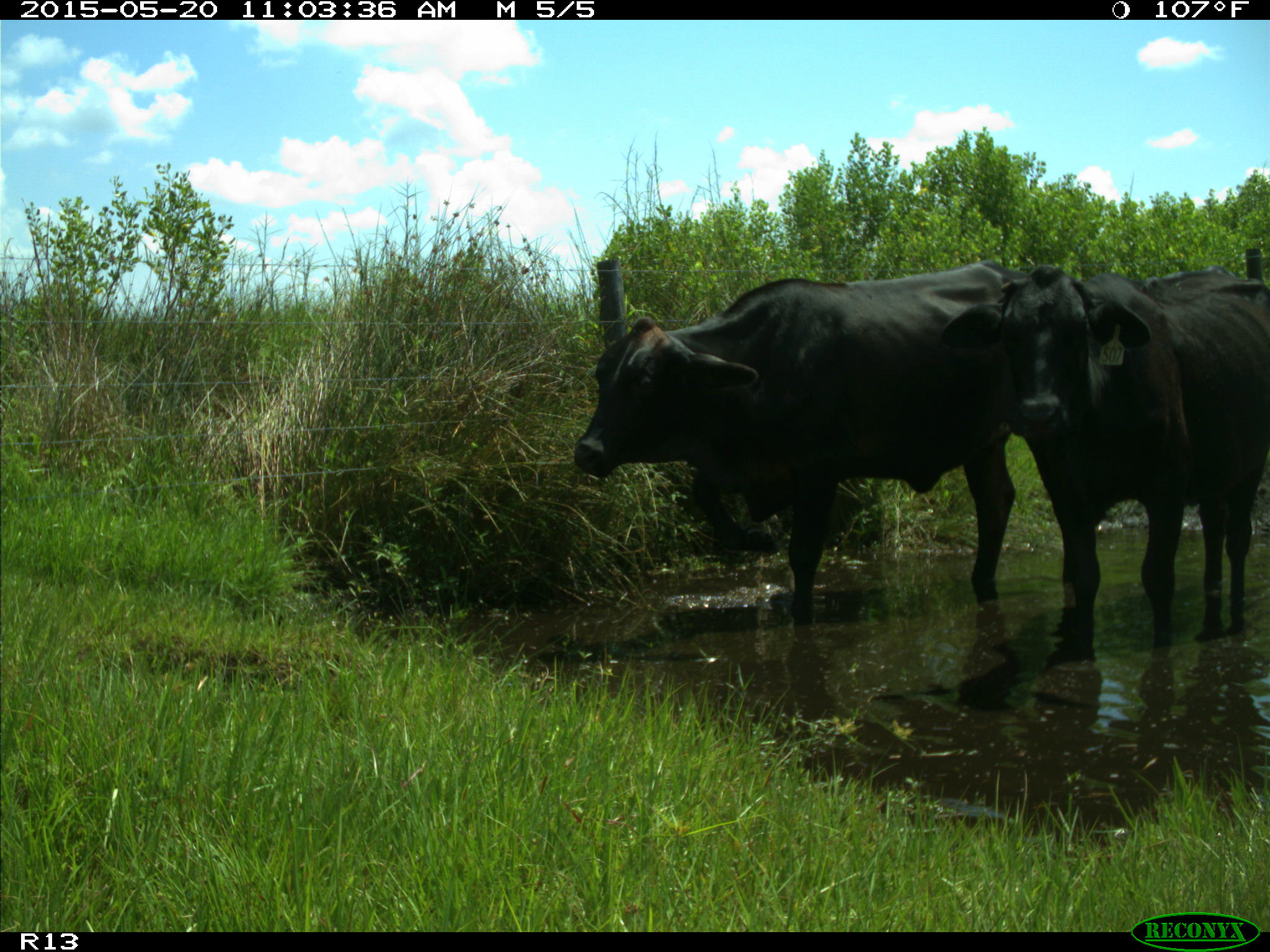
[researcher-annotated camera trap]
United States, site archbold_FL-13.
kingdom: Animalia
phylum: Chordata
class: Mammalia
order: Artiodactyla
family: Bovidae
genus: Bos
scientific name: Bos taurus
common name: domestic cow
Bos taurus (domestic cow).